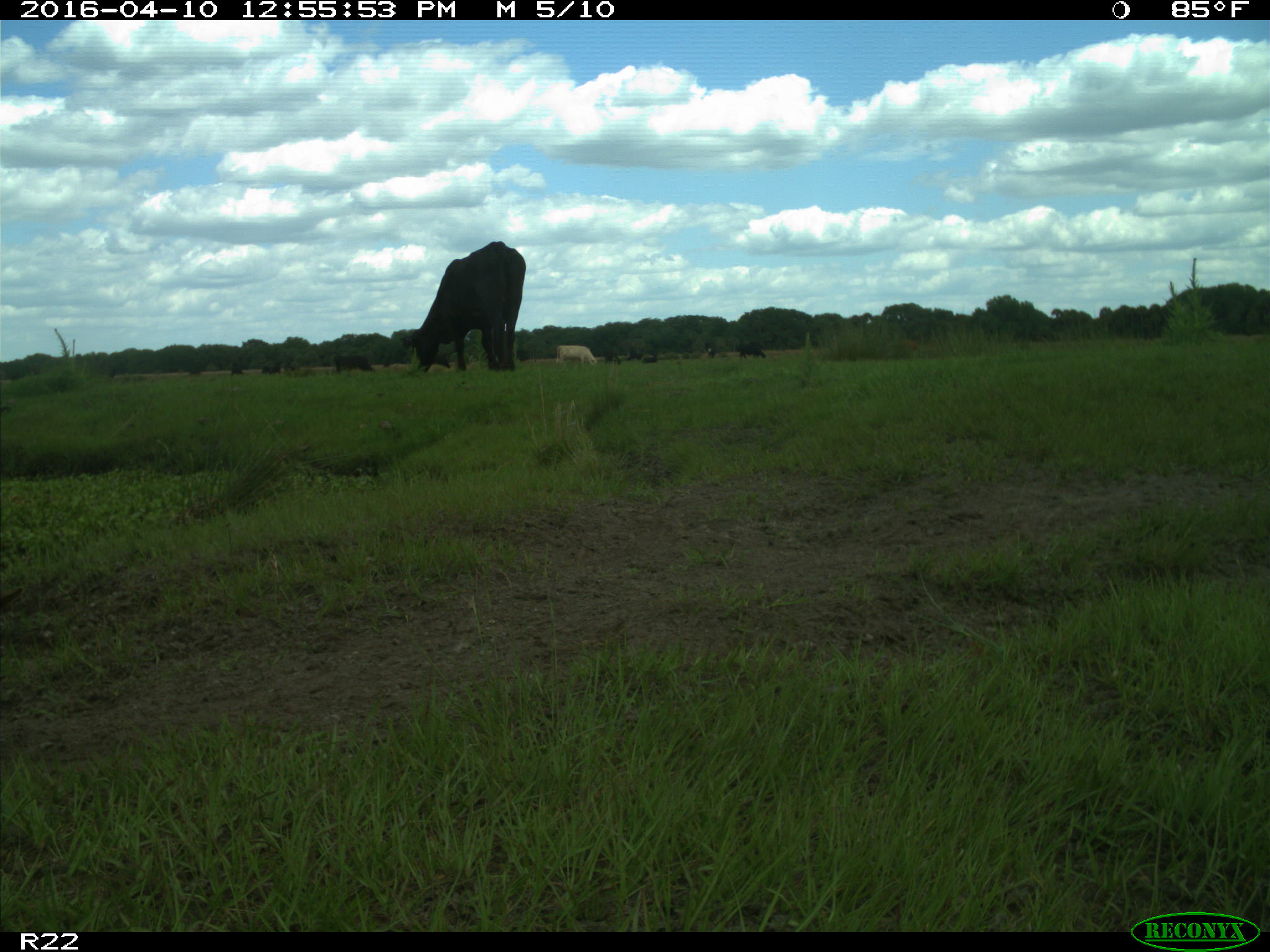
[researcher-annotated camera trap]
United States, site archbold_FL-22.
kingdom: Animalia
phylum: Chordata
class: Mammalia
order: Artiodactyla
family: Bovidae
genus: Bos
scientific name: Bos taurus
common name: domestic cow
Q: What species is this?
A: Bos taurus (domestic cow).